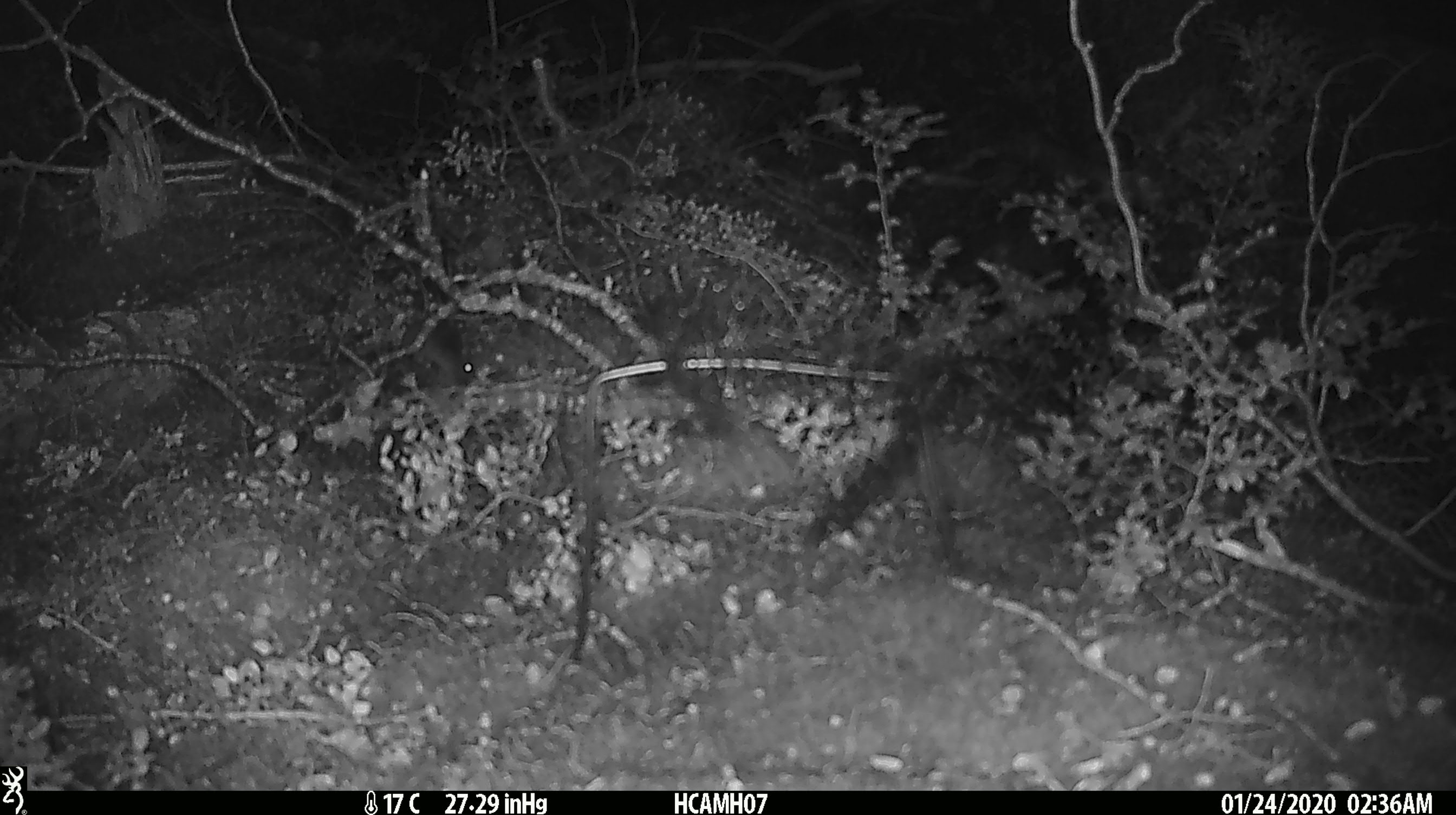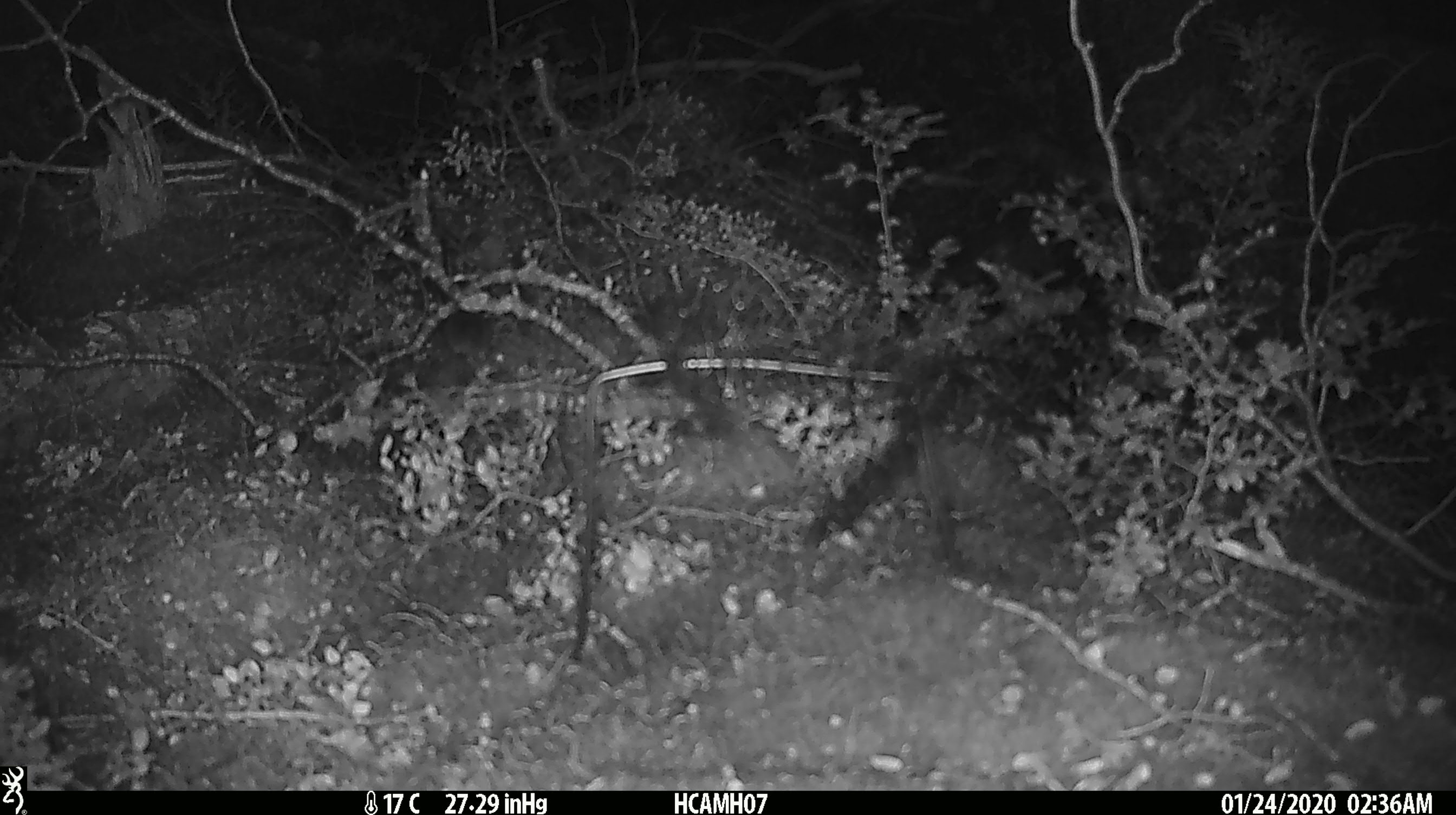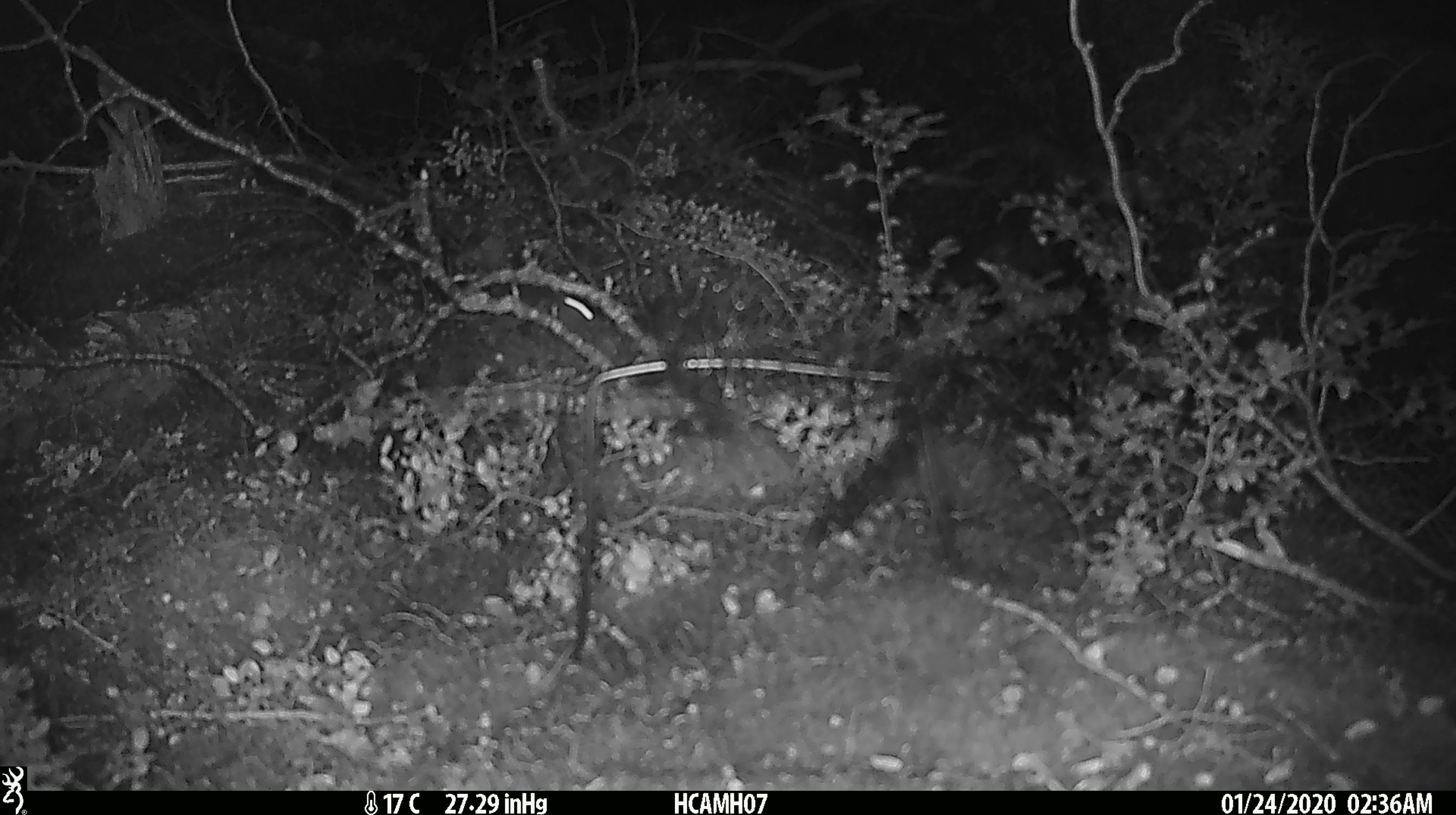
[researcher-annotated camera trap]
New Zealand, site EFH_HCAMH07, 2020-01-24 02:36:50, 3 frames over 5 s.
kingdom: Animalia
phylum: Chordata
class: Mammalia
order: Rodentia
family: Muridae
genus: Mus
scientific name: Mus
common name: mouse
Mouse (Mus).